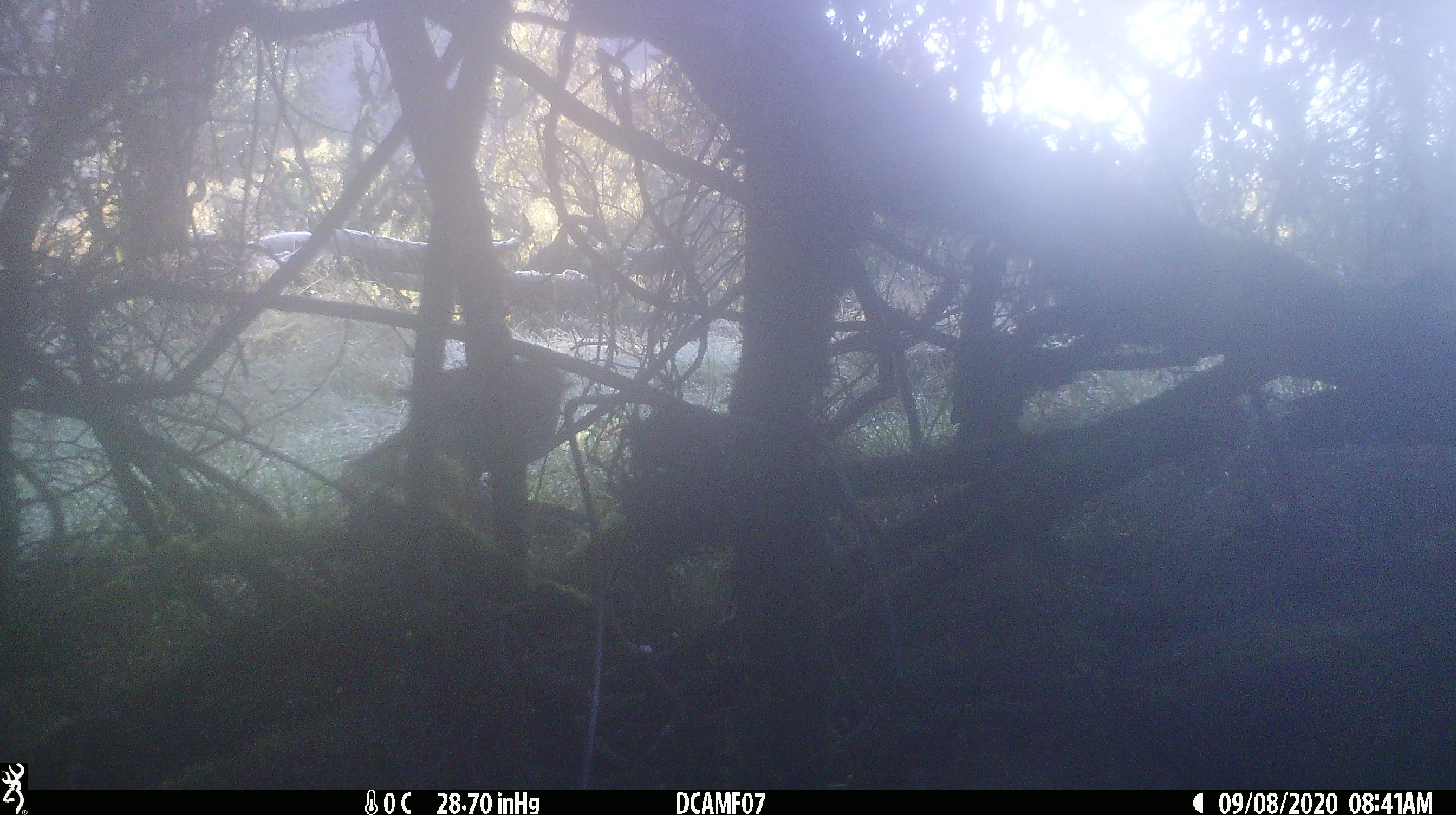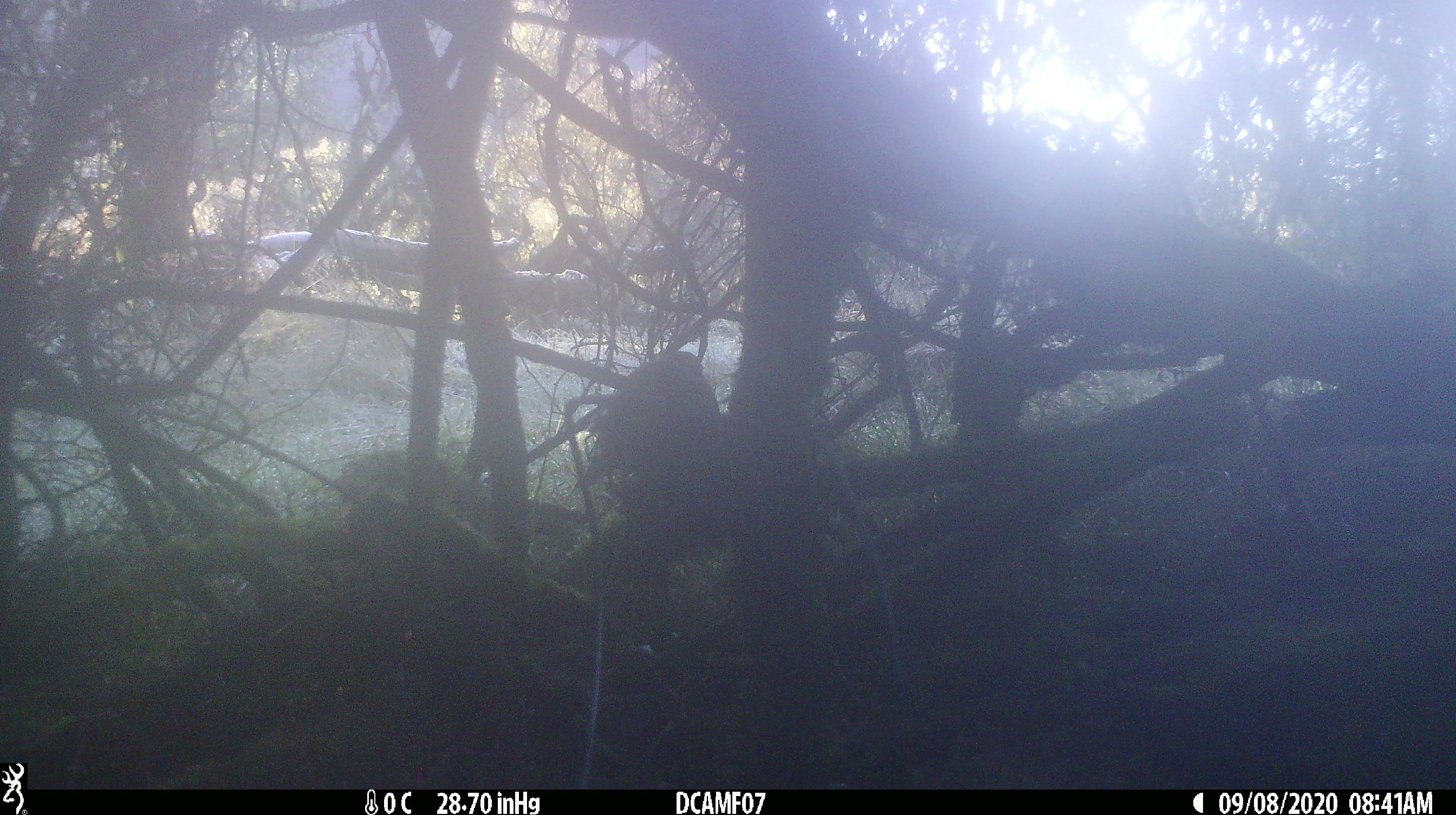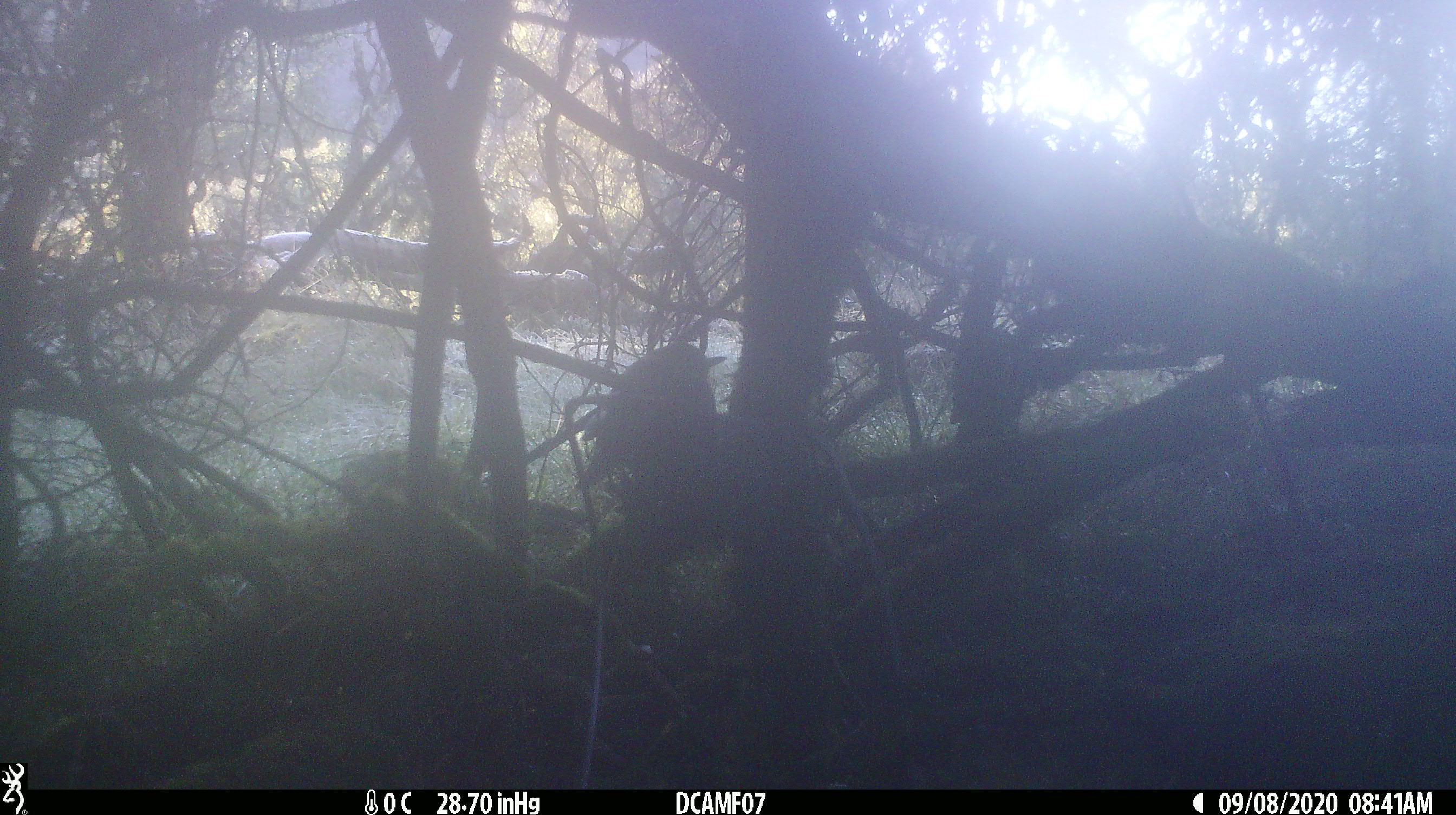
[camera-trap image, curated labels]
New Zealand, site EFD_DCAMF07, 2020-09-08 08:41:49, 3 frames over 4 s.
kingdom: Animalia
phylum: Chordata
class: Aves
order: Passeriformes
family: Turdidae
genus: Turdus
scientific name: Turdus philomelos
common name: song thrush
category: thrush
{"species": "thrush (song thrush) (Turdus philomelos)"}